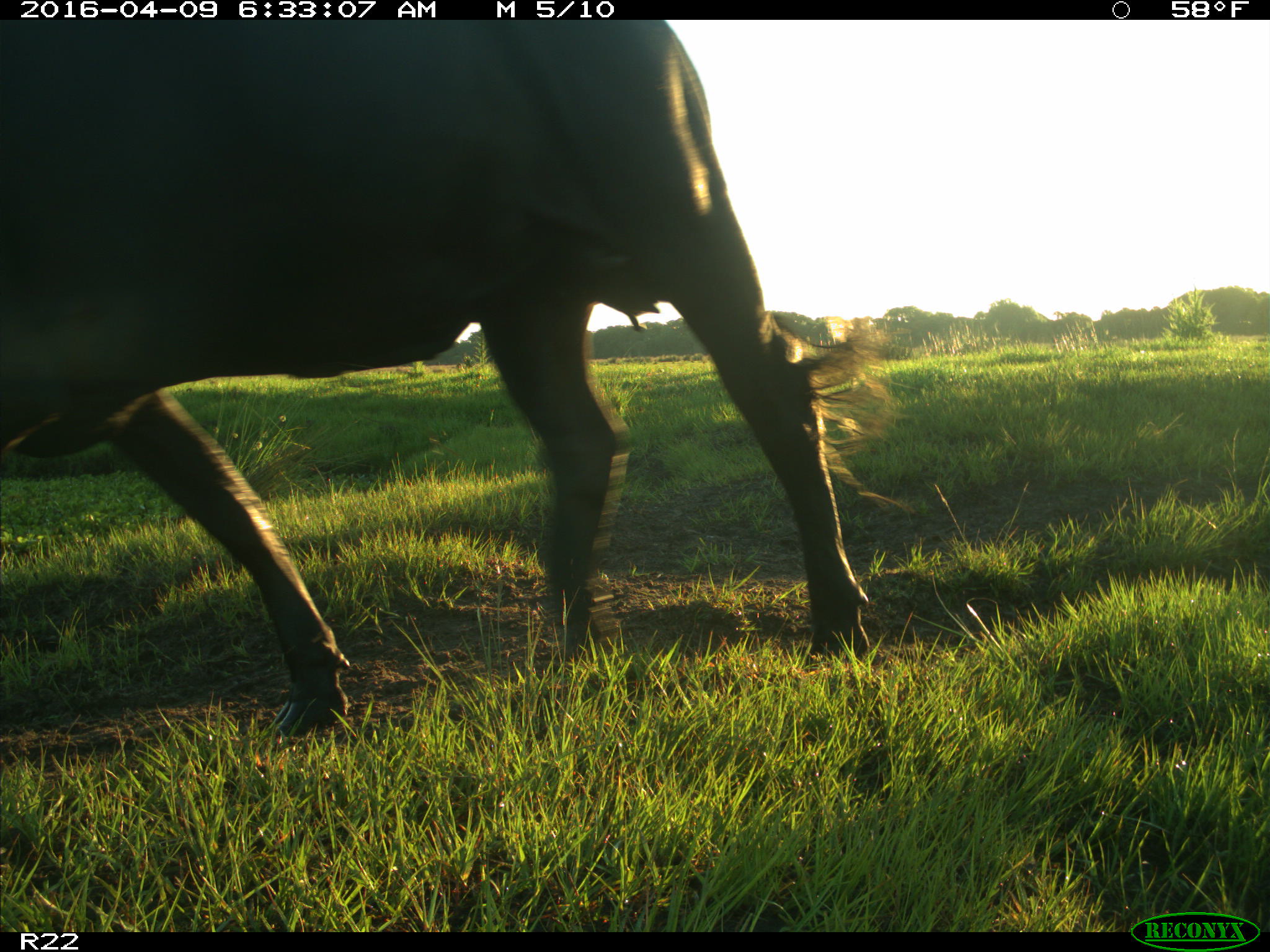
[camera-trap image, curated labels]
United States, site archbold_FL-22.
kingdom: Animalia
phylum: Chordata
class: Mammalia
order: Artiodactyla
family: Bovidae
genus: Bos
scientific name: Bos taurus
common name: domestic cow